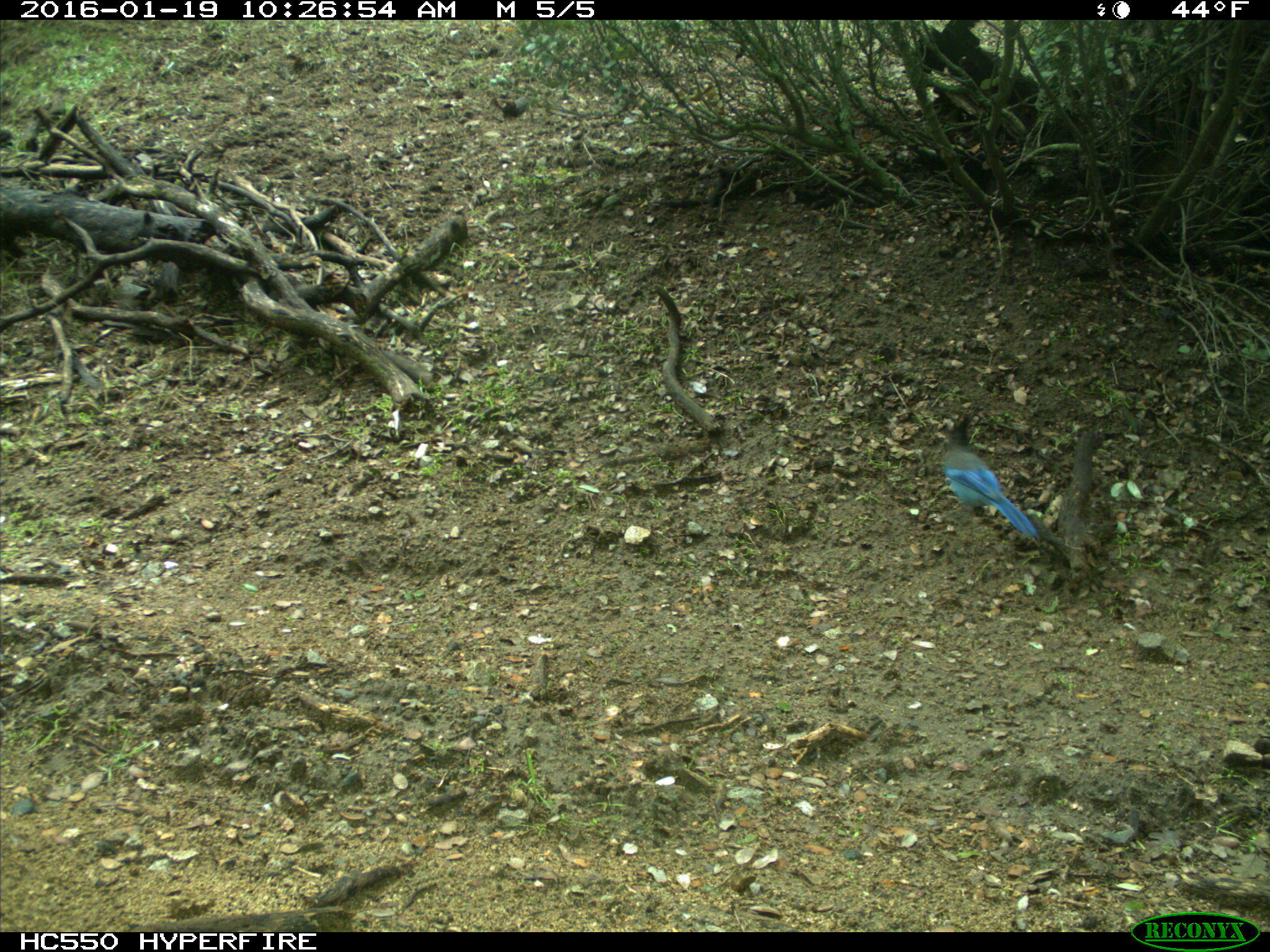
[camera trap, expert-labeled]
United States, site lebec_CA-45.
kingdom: Animalia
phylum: Chordata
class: Aves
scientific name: Aves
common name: birds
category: unidentified bird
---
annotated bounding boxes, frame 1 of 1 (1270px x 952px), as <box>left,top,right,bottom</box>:
animal: <box>944,411,1042,544</box>